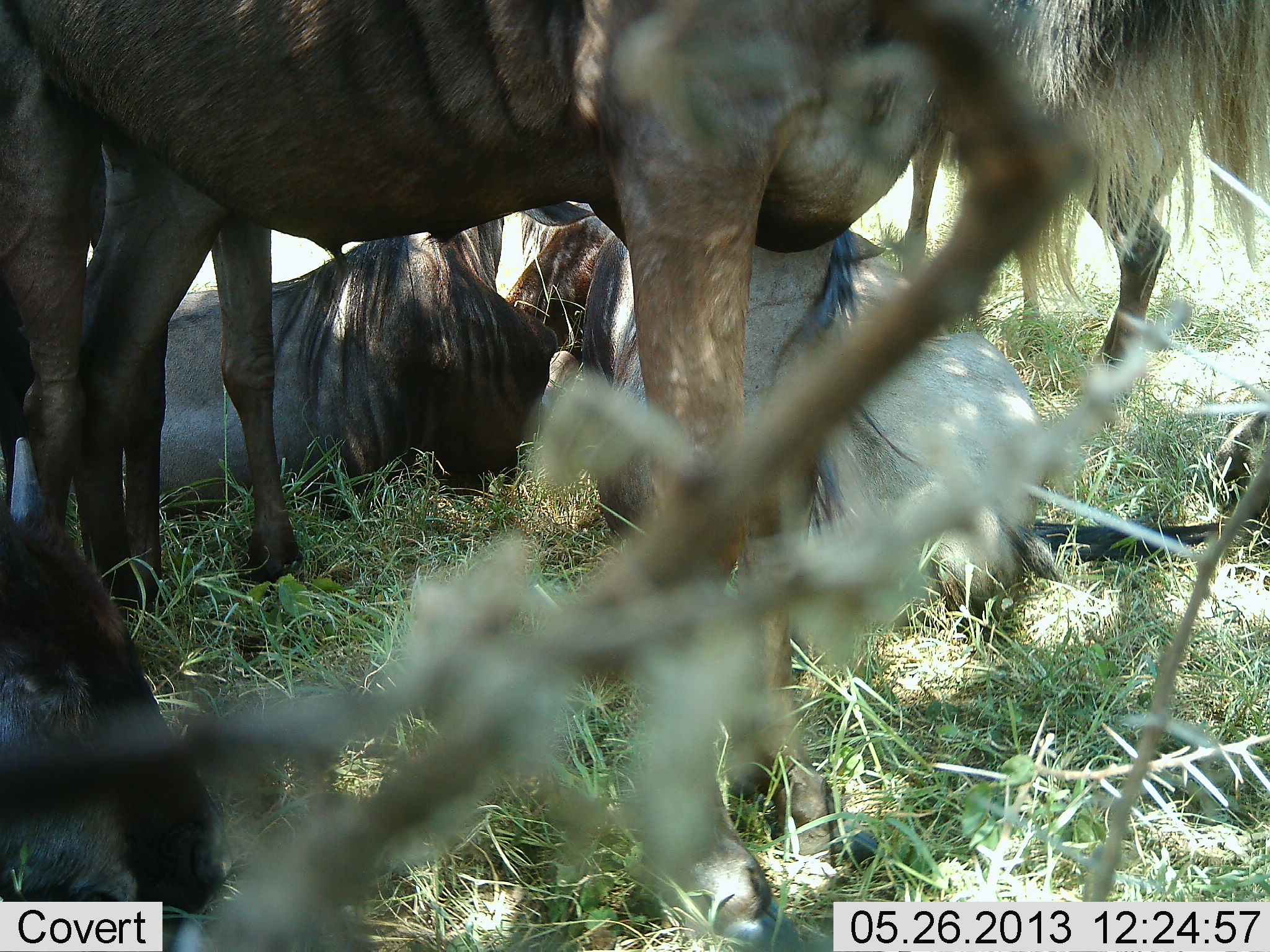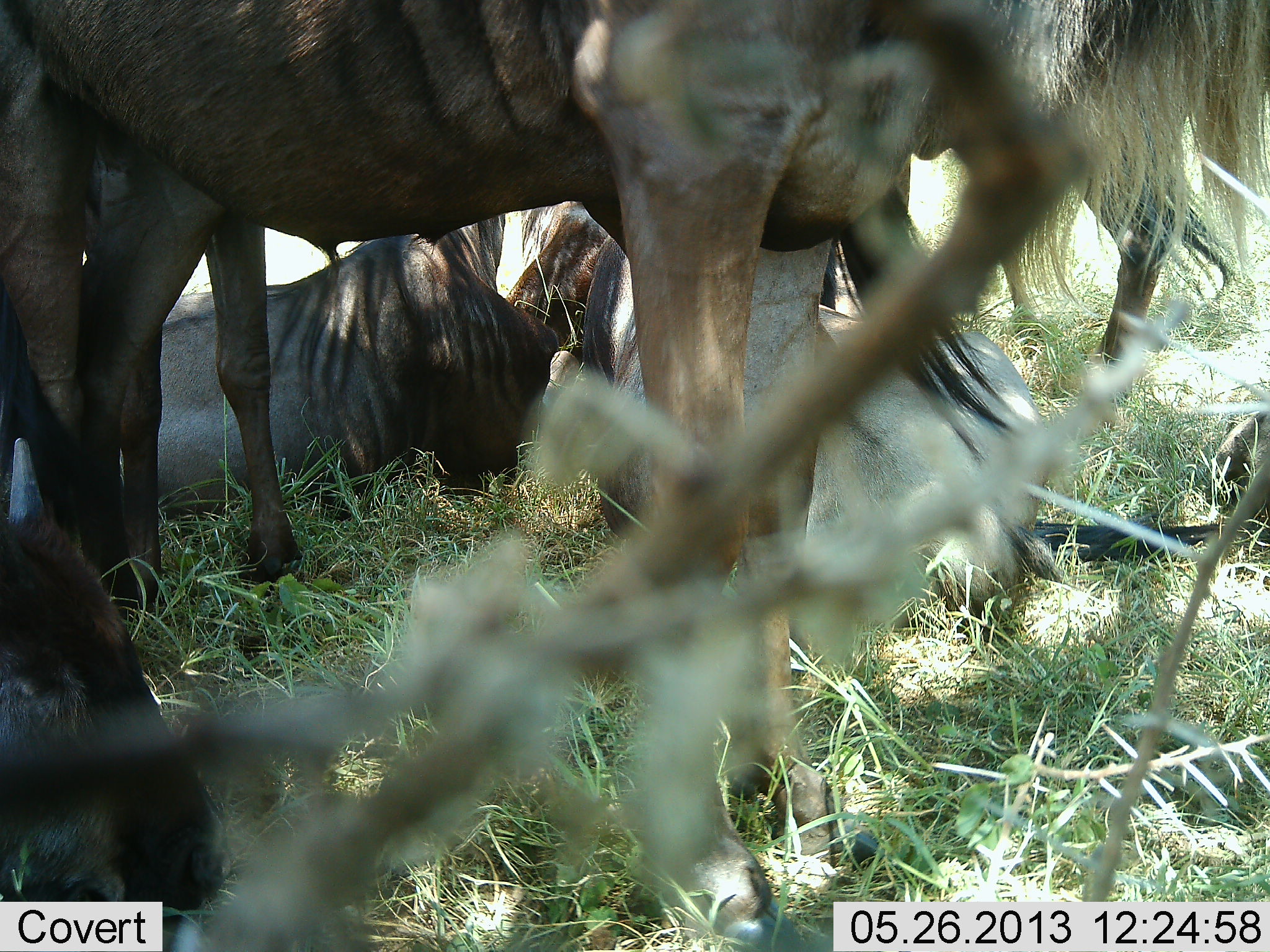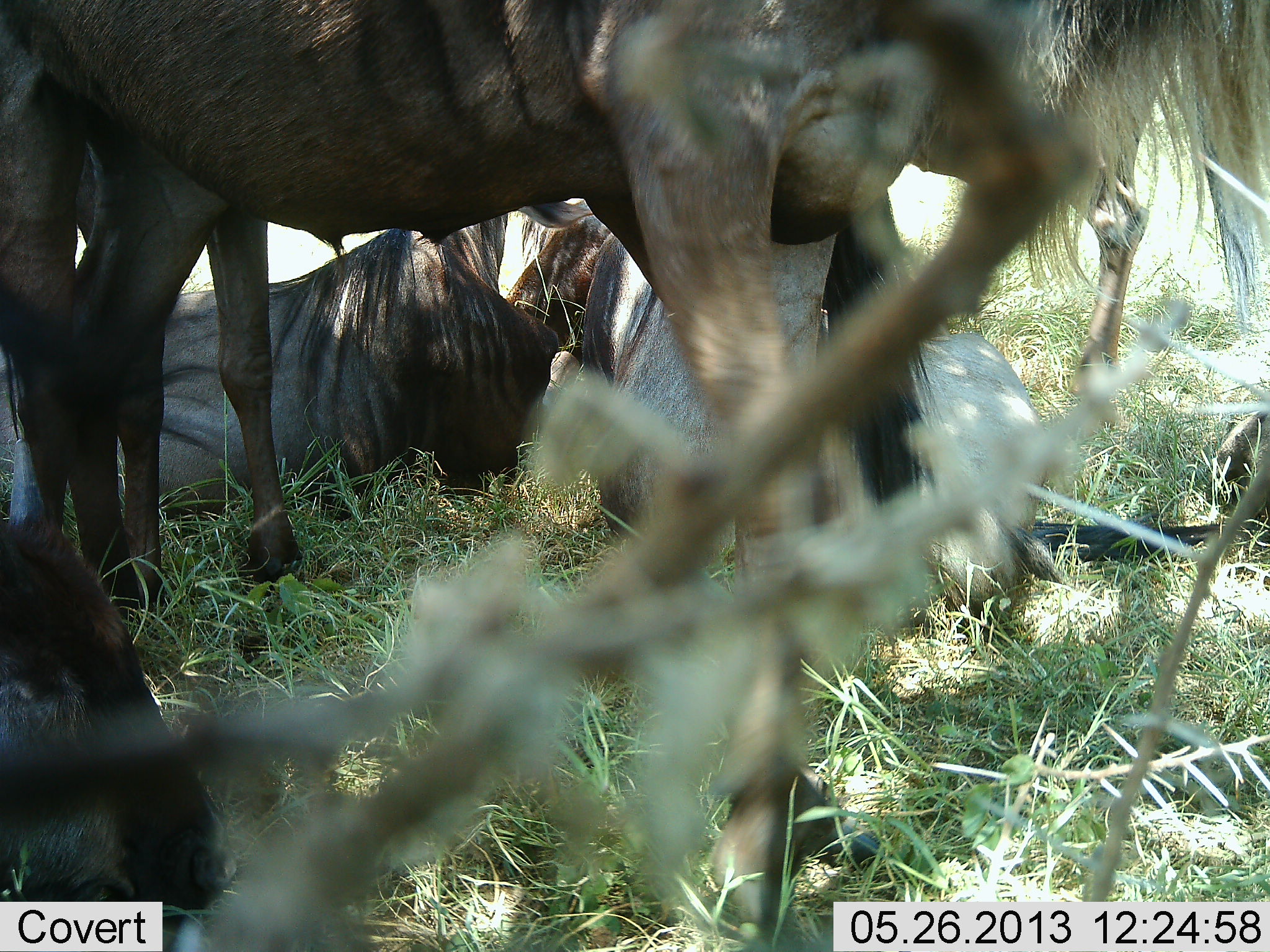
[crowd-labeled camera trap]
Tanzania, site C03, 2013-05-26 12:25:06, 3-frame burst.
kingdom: Animalia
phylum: Chordata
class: Mammalia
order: Artiodactyla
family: Bovidae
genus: Connochaetes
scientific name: Connochaetes taurinus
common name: blue wildebeest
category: wildebeest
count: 5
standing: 82%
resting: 94%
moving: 0%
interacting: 0%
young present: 6%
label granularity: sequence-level